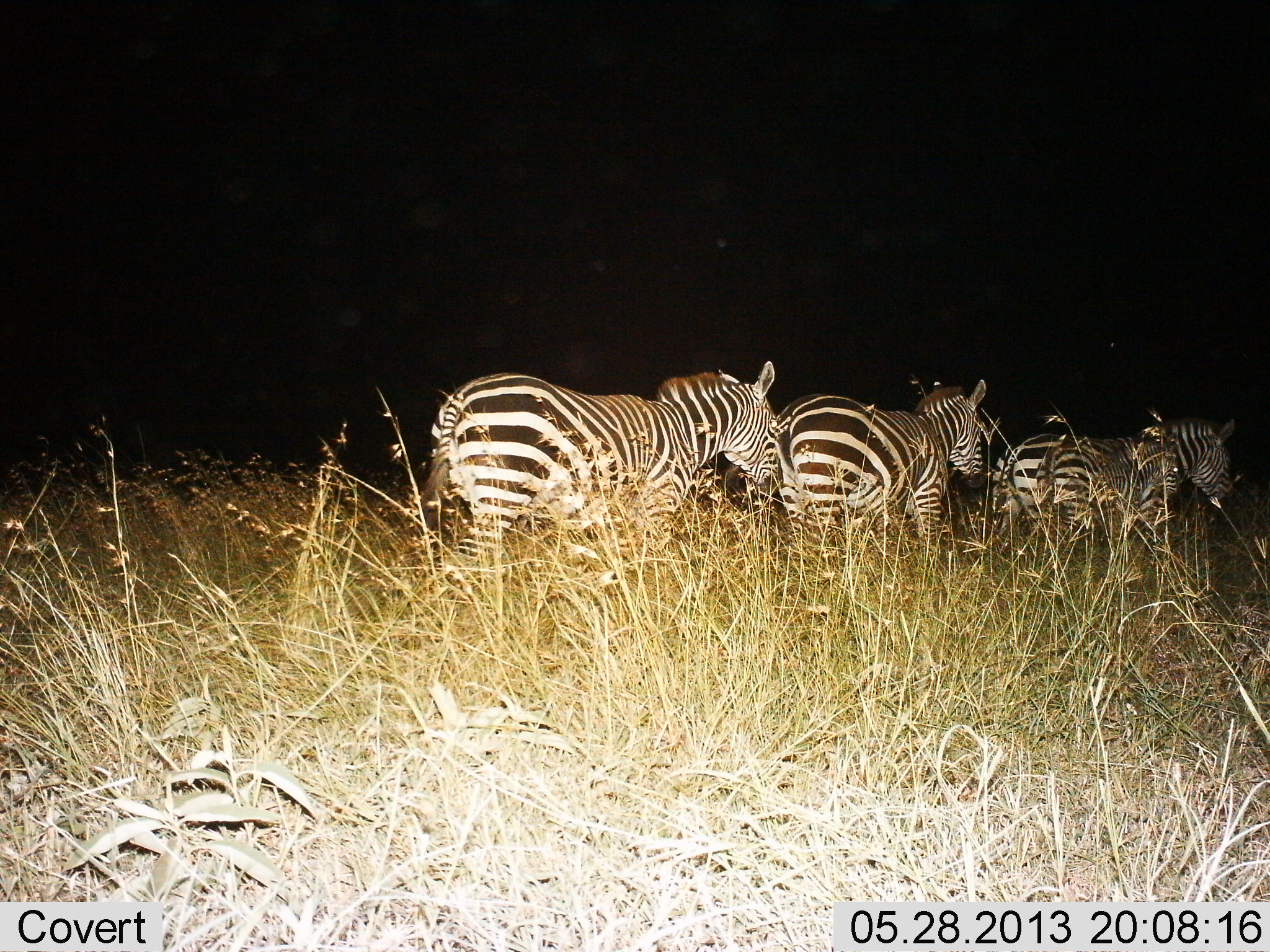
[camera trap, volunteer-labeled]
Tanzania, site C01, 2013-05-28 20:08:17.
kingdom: Animalia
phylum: Chordata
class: Mammalia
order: Perissodactyla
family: Equidae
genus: Equus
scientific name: Equus quagga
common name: plains zebra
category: zebra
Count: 4.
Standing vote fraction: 18%.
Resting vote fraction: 0%.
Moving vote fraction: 91%.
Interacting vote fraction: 0%.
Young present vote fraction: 5%.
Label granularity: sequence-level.